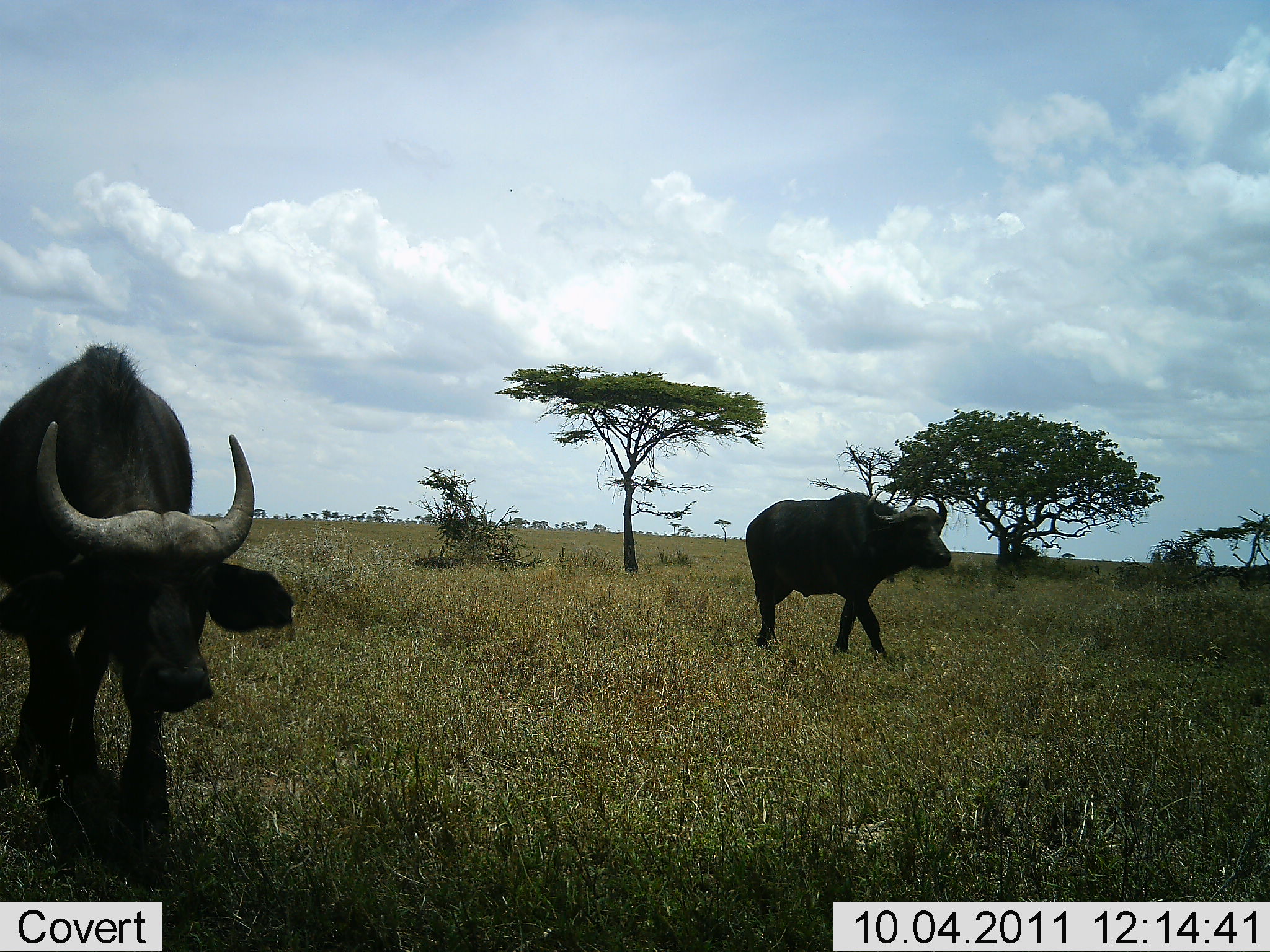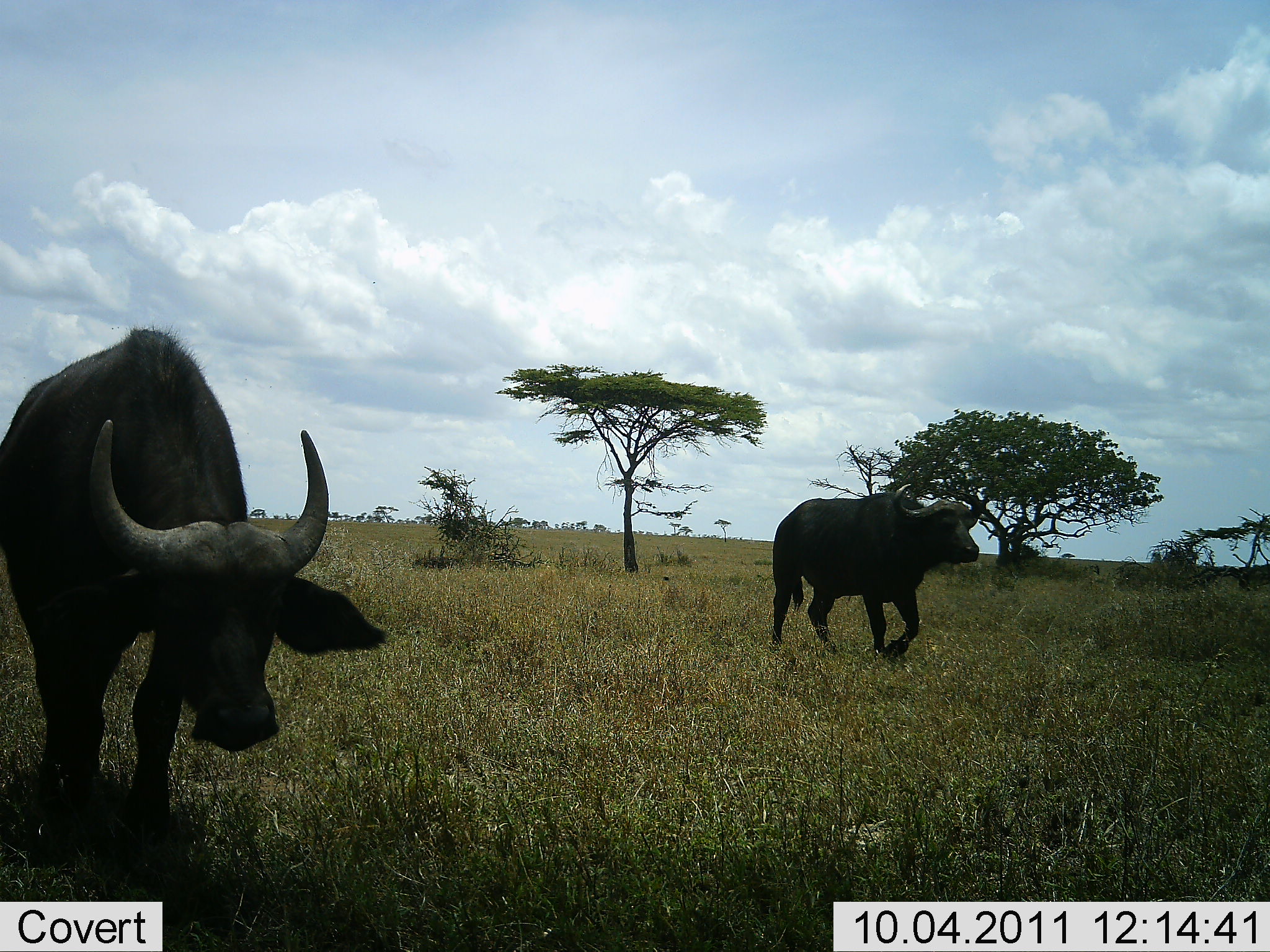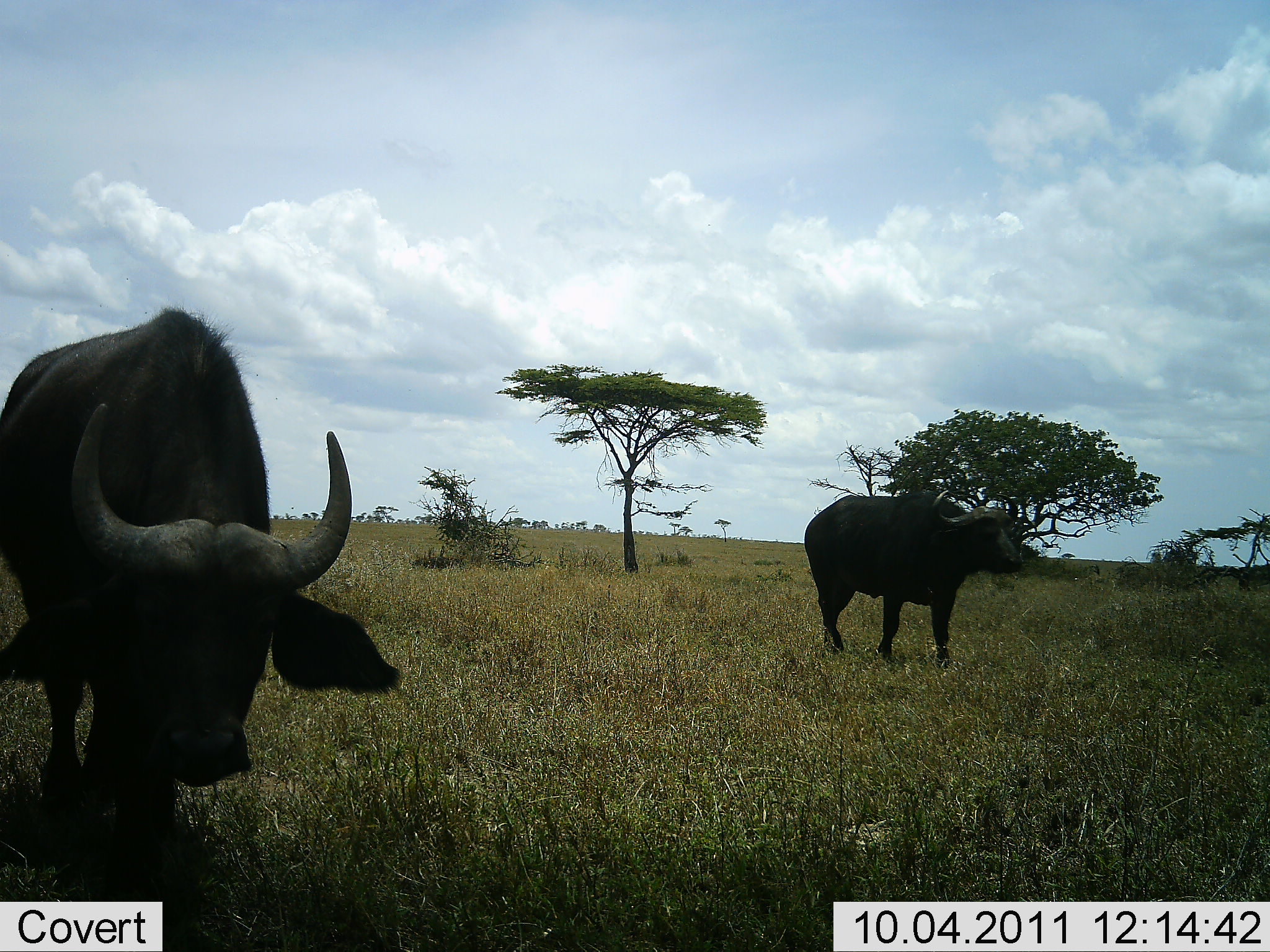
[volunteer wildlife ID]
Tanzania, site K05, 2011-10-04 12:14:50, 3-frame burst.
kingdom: Animalia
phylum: Chordata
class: Mammalia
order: Artiodactyla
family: Bovidae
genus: Syncerus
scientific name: Syncerus caffer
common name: cape buffalo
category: buffalo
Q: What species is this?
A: Buffalo (cape buffalo) (Syncerus caffer).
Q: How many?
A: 2.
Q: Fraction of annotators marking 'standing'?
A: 27%.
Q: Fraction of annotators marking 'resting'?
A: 0%.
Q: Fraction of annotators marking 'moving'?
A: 93%.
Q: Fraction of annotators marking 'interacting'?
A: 7%.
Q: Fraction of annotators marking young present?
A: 0%.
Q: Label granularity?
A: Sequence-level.